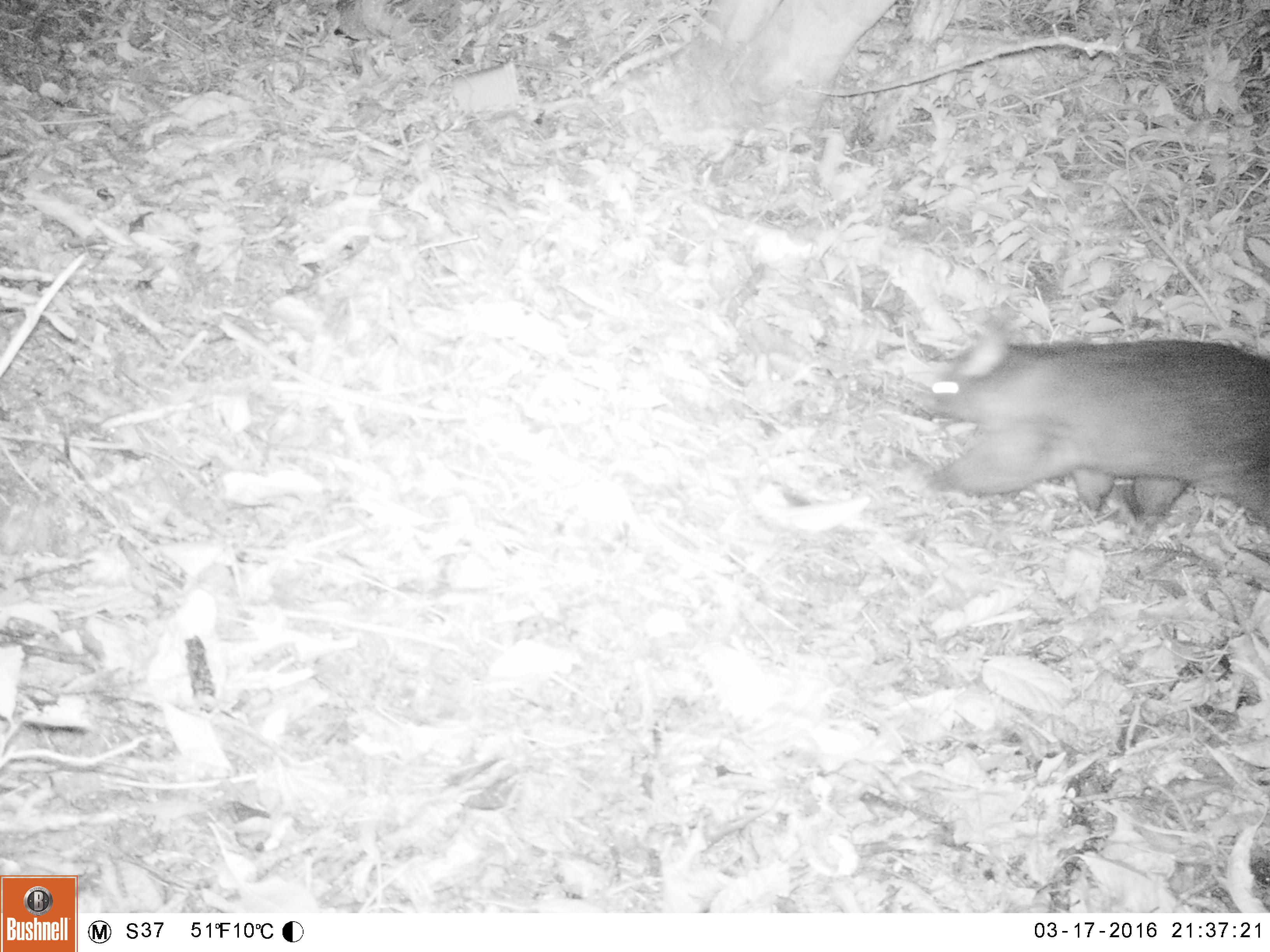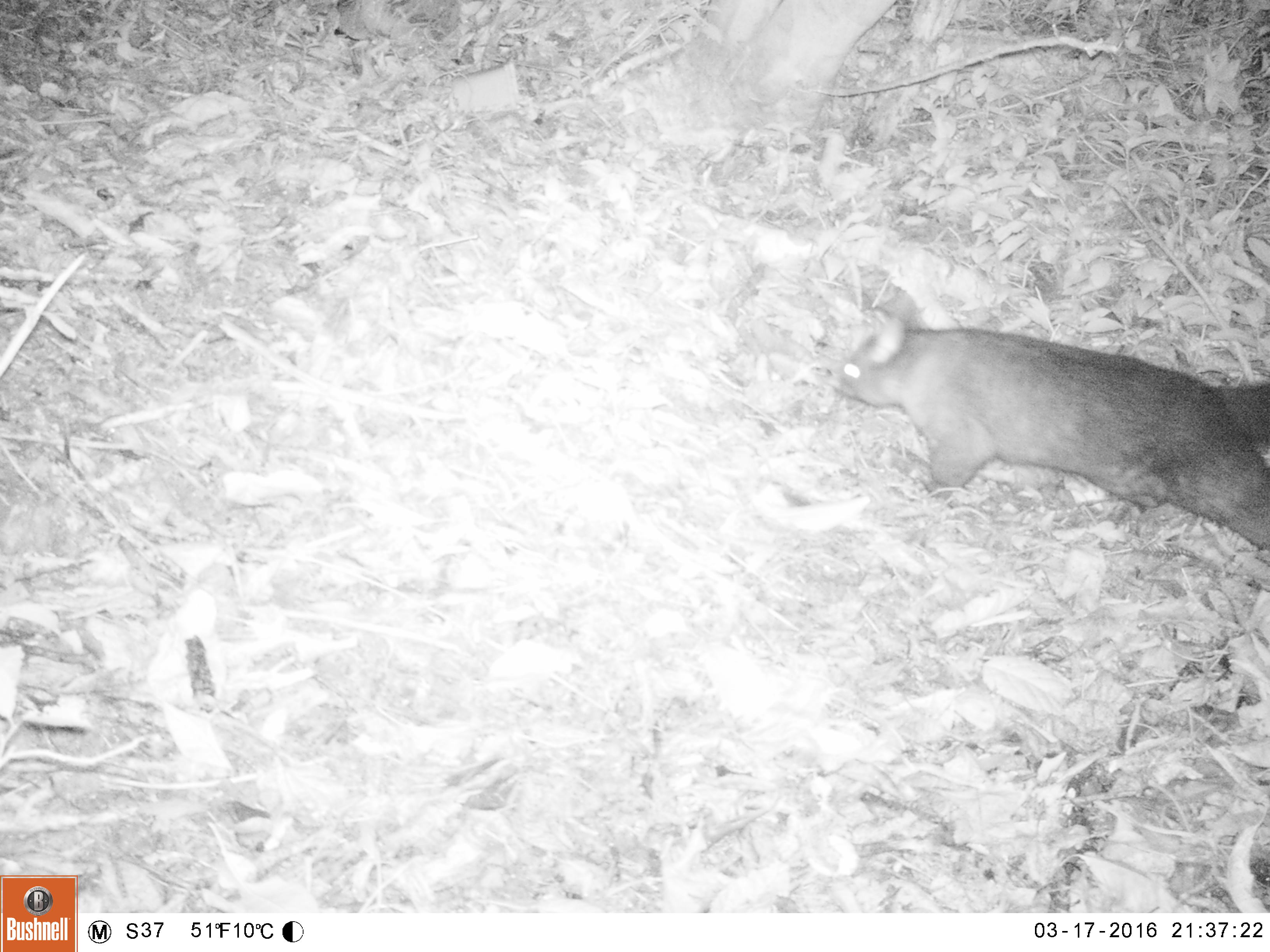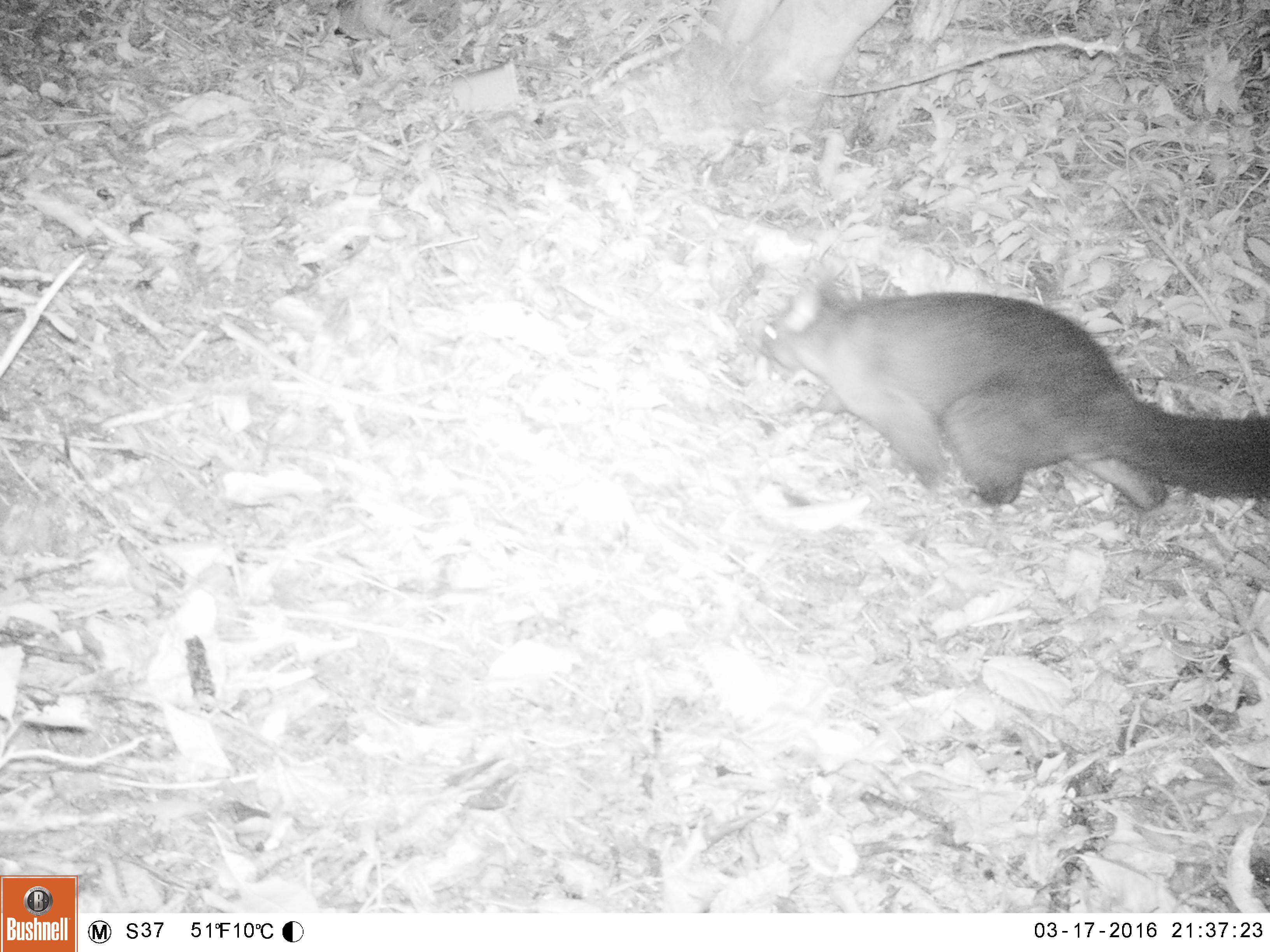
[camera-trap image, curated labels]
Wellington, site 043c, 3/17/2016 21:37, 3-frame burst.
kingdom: Animalia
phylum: Chordata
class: Mammalia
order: Didelphimorphia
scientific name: Didelphimorphia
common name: possum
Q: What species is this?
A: Possum (Didelphimorphia).